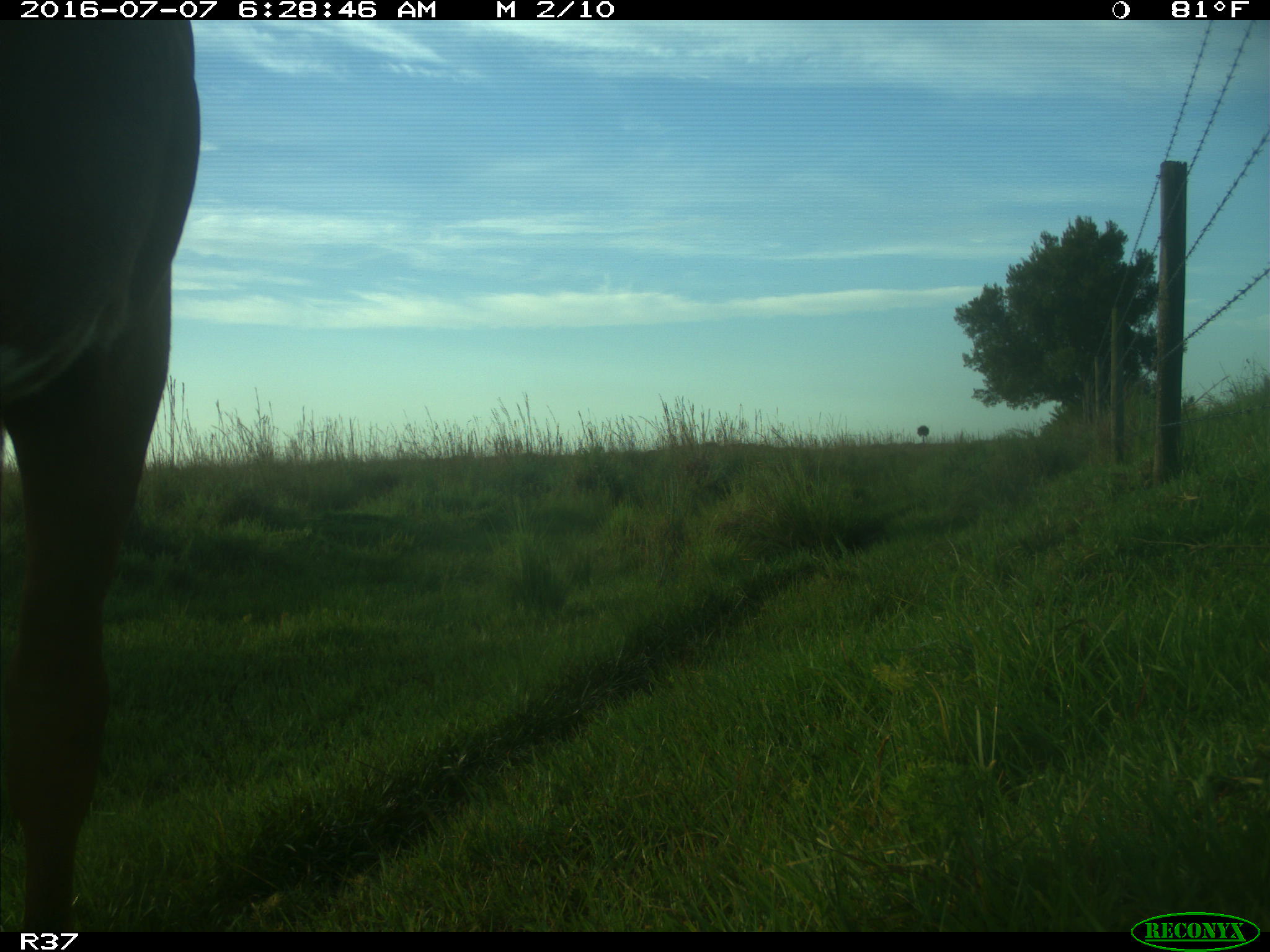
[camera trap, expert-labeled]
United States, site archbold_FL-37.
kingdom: Animalia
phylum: Chordata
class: Mammalia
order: Artiodactyla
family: Bovidae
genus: Bos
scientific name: Bos taurus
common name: domestic cow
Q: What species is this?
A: Bos taurus (domestic cow).